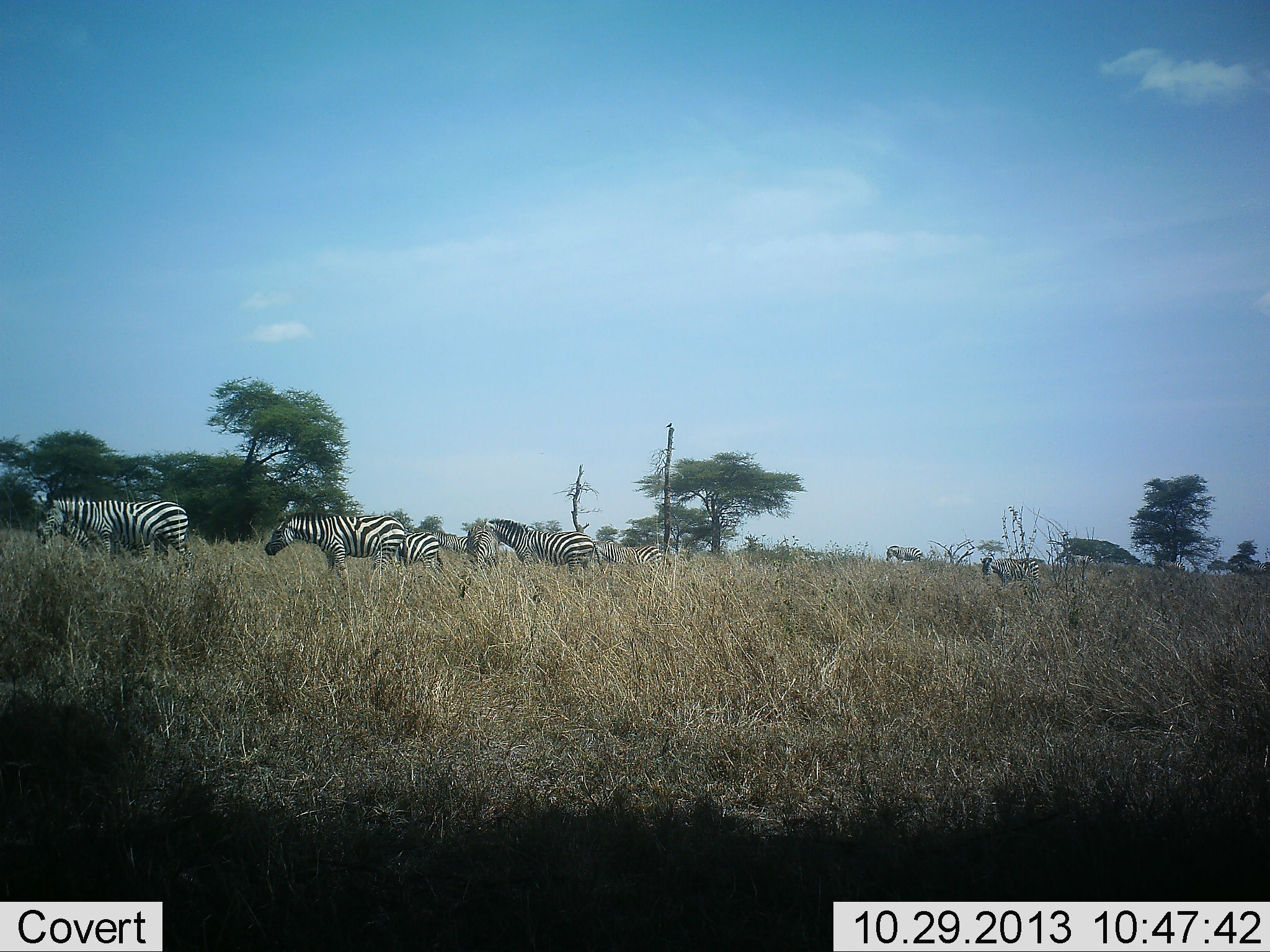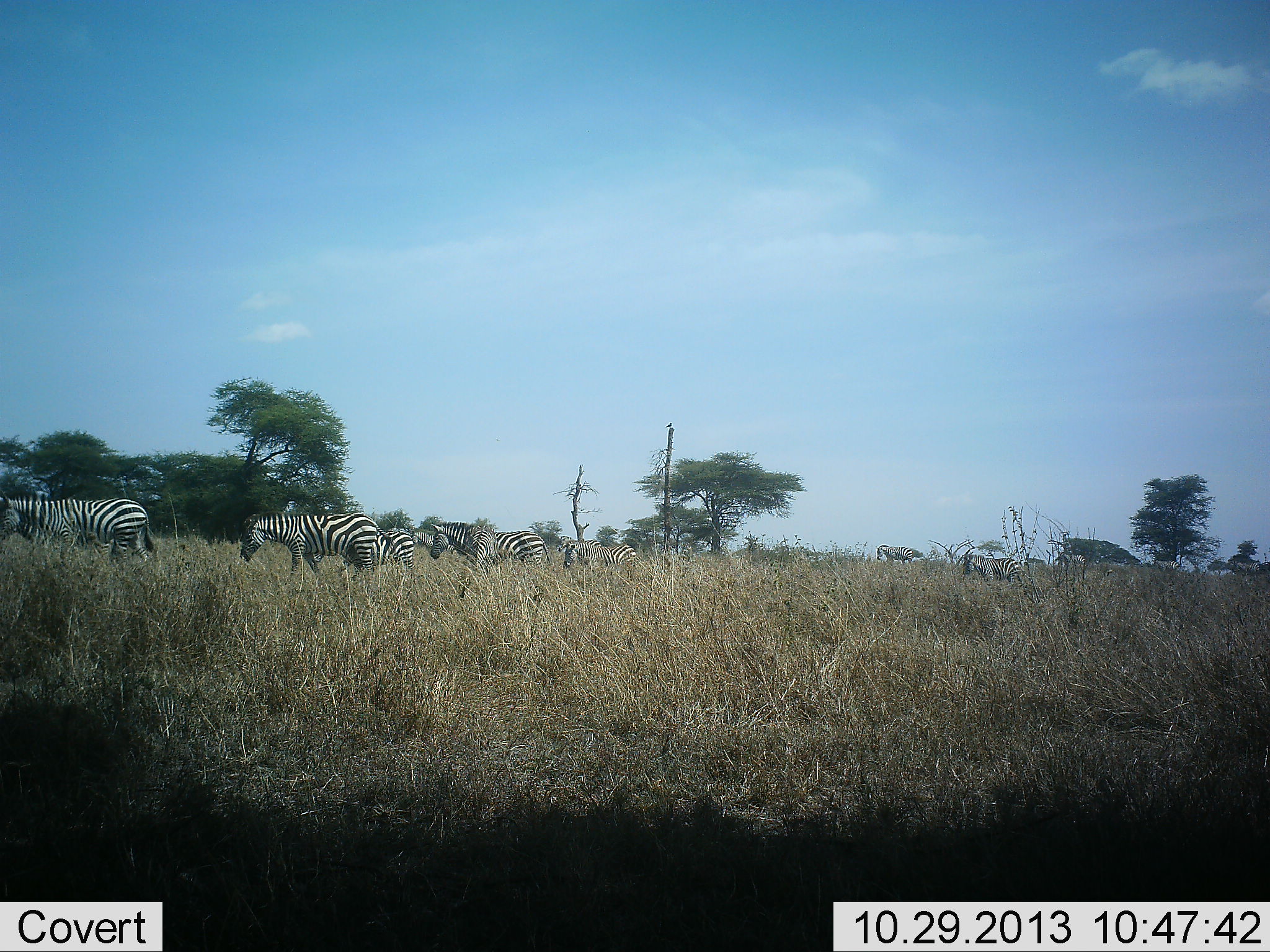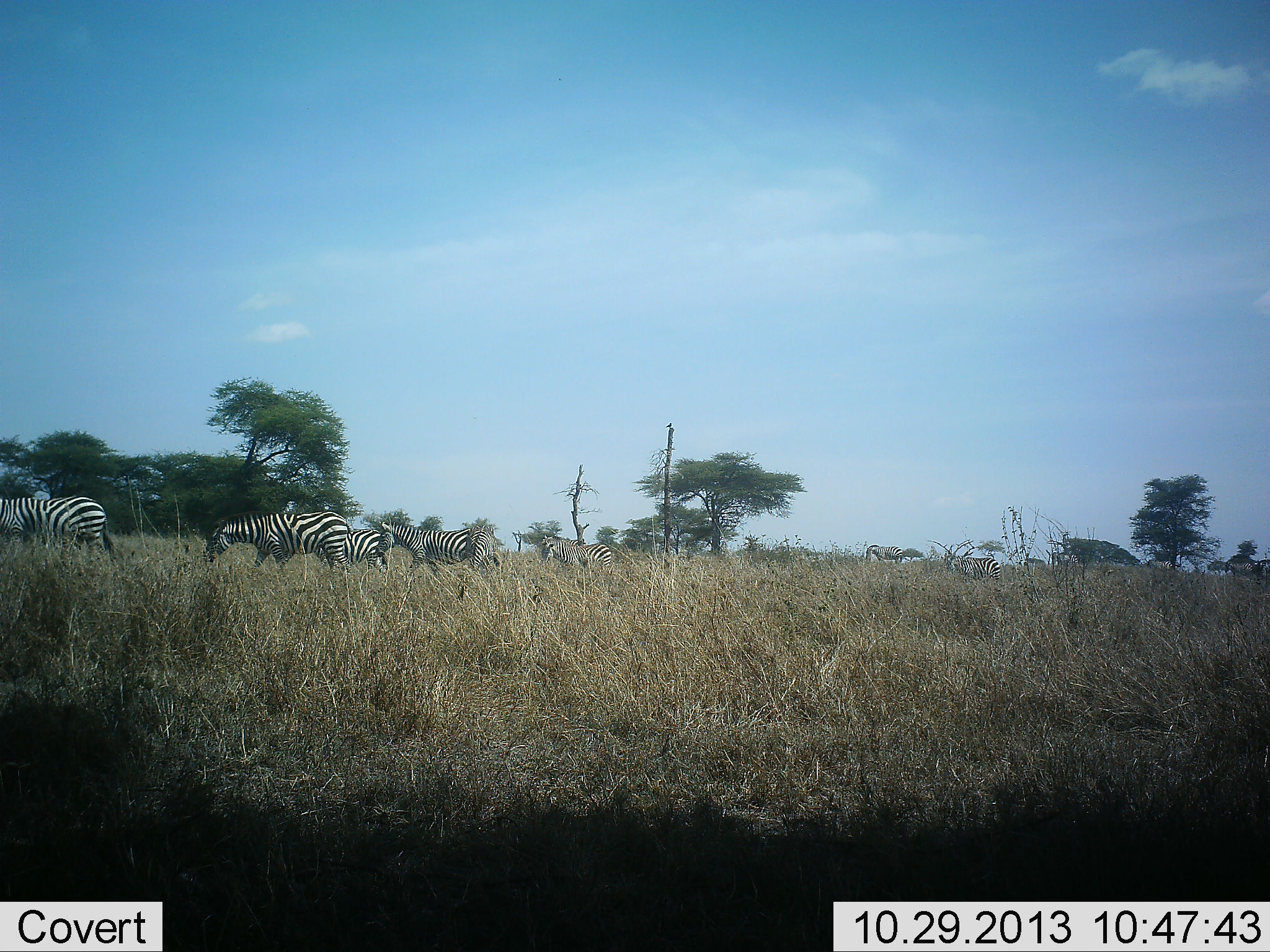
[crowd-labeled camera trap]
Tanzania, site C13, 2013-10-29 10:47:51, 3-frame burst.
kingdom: Animalia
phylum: Chordata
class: Mammalia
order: Perissodactyla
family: Equidae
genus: Equus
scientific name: Equus quagga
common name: plains zebra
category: zebra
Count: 10.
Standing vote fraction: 12%.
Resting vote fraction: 3%.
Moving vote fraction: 91%.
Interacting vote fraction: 3%.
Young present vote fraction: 0%.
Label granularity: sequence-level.